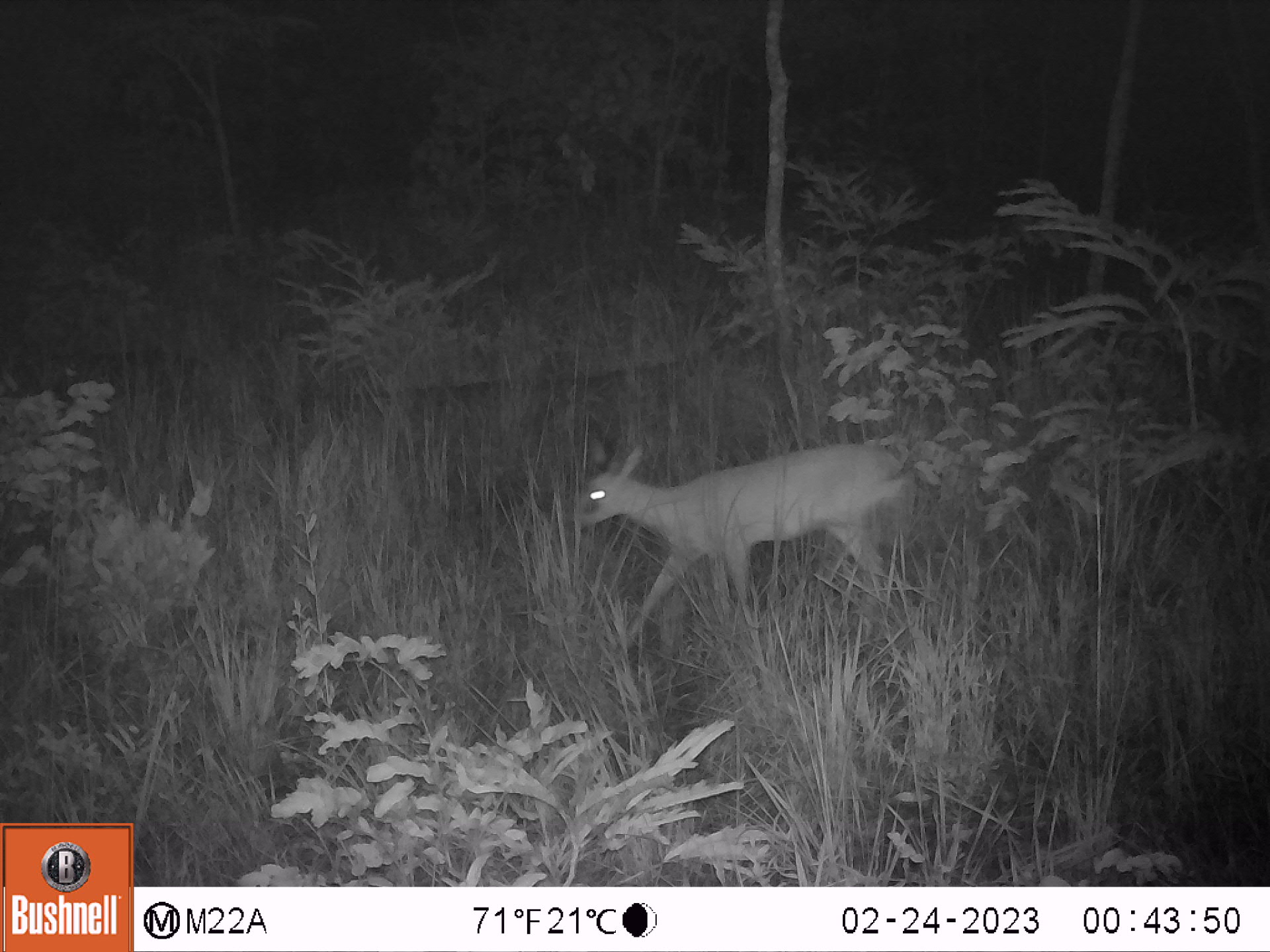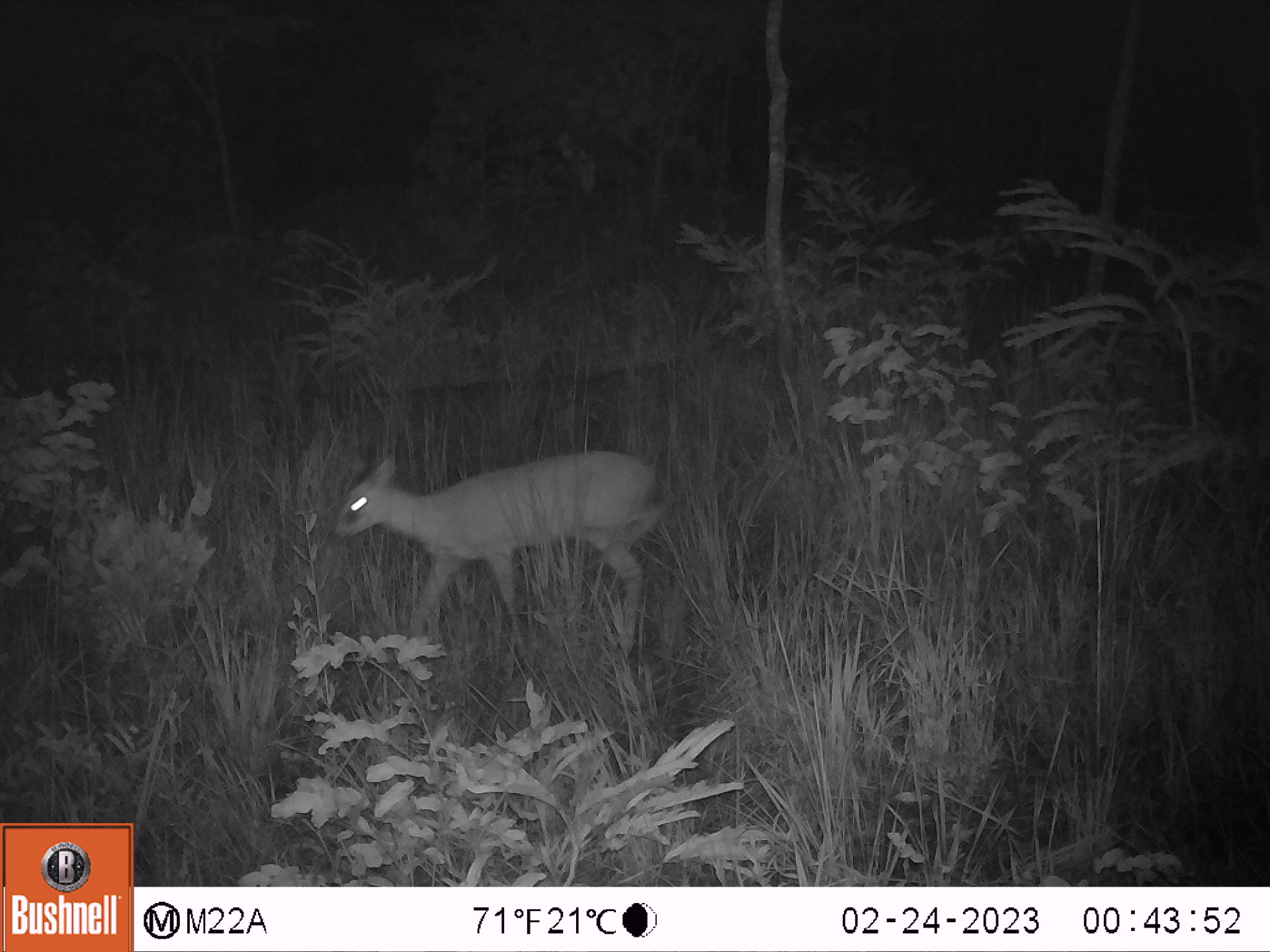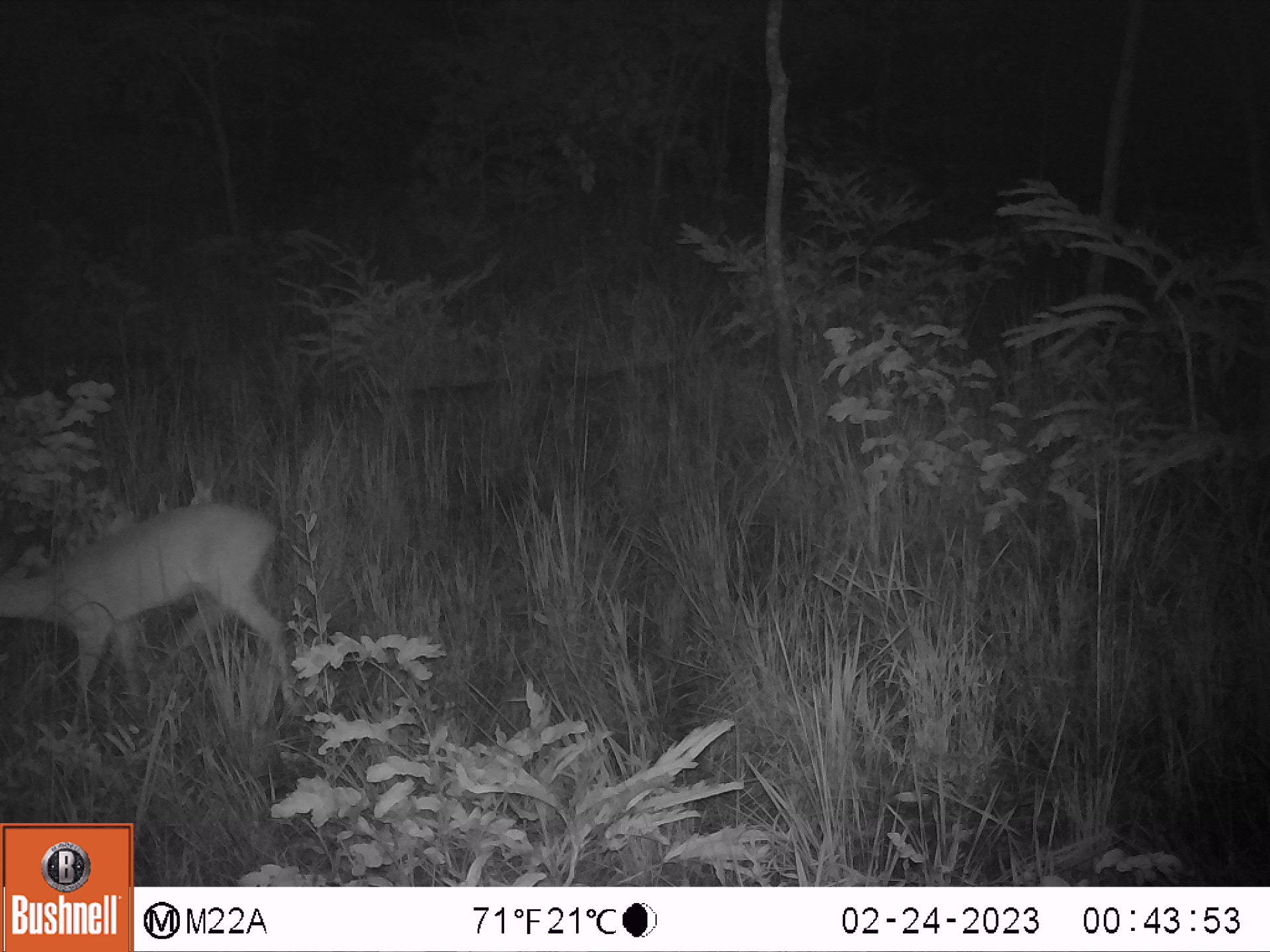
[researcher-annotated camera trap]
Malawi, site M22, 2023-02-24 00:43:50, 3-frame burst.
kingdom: Animalia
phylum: Chordata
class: Mammalia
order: Artiodactyla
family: Bovidae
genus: Sylvicapra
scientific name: Sylvicapra grimmia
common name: common duiker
Common duiker (Sylvicapra grimmia), count 1.